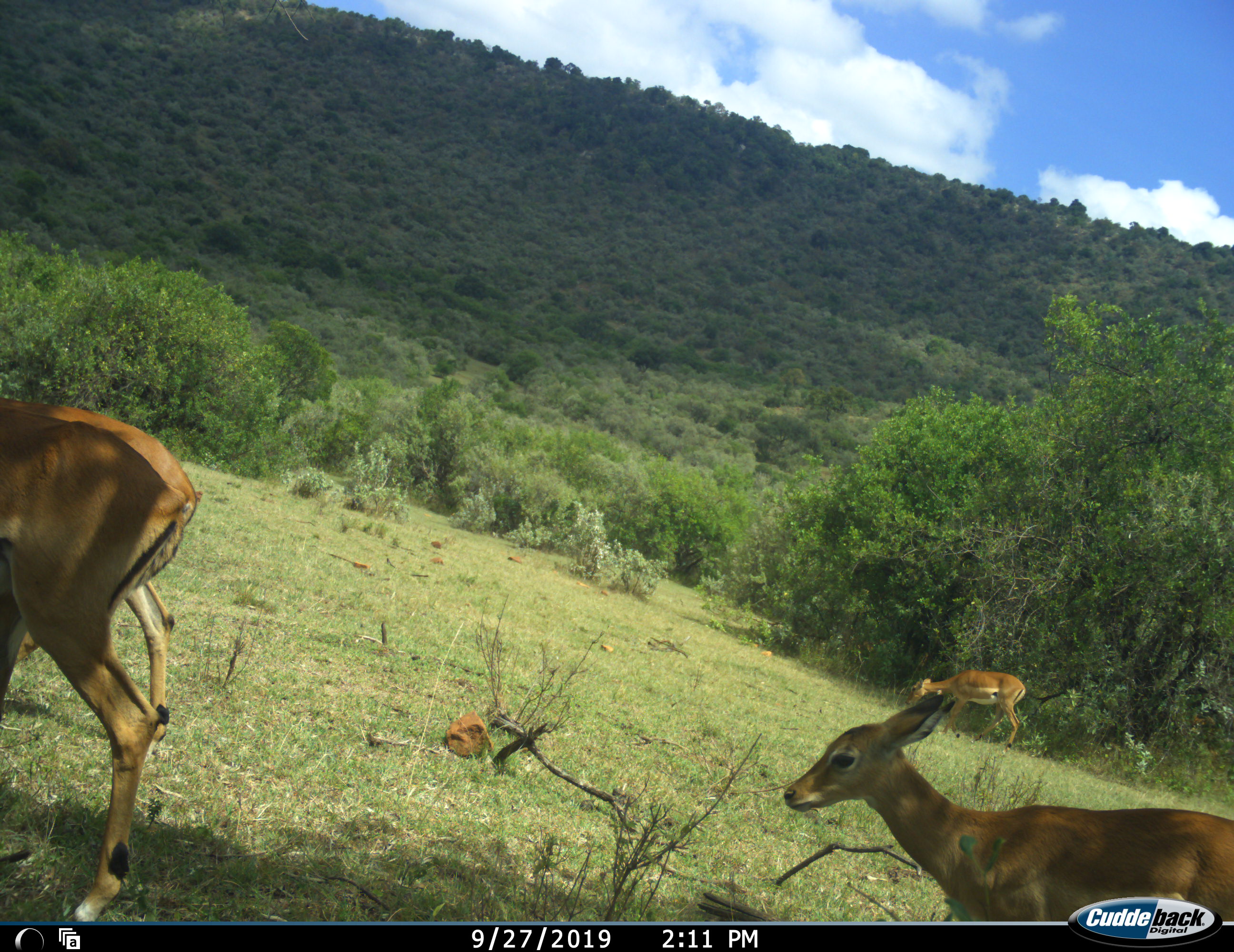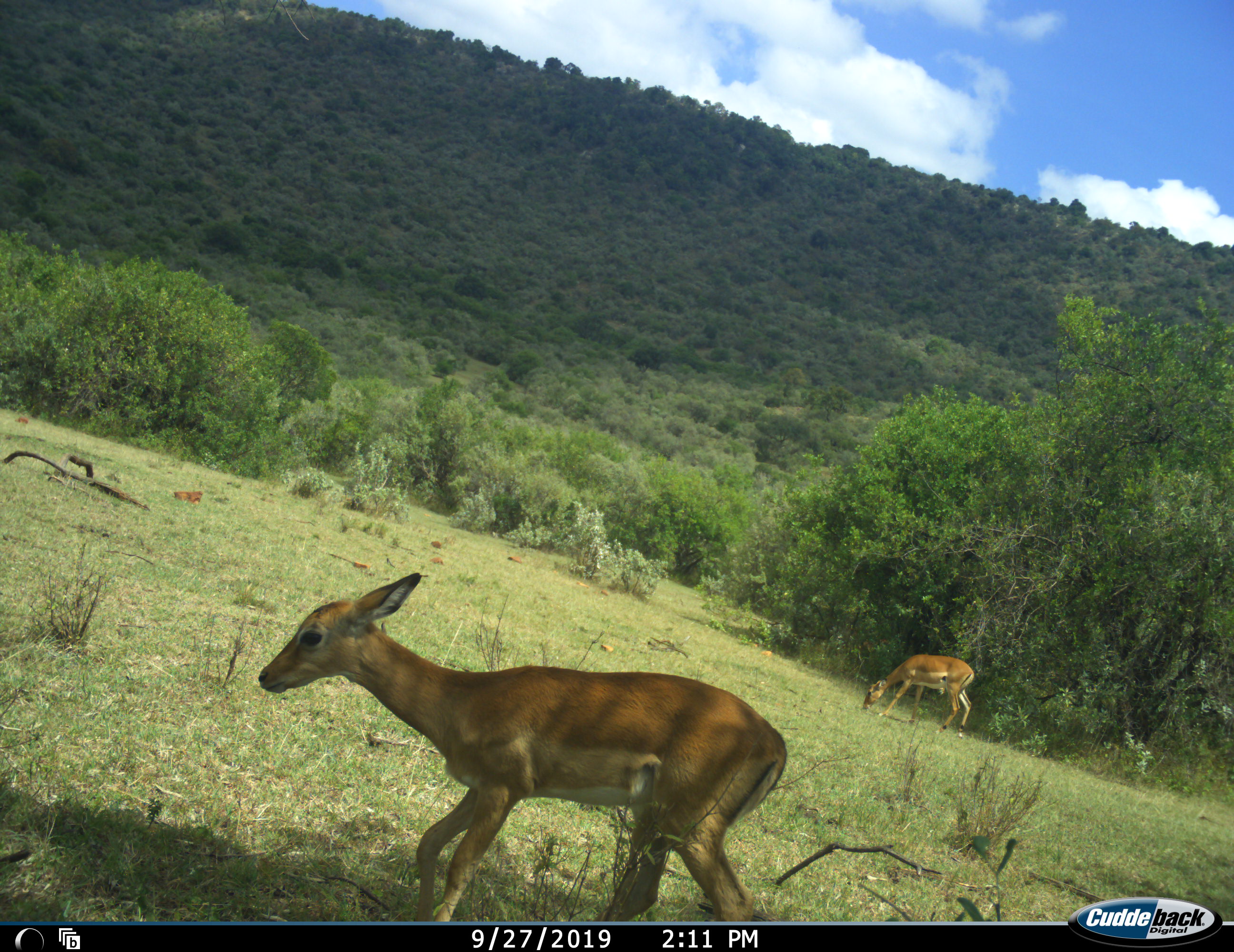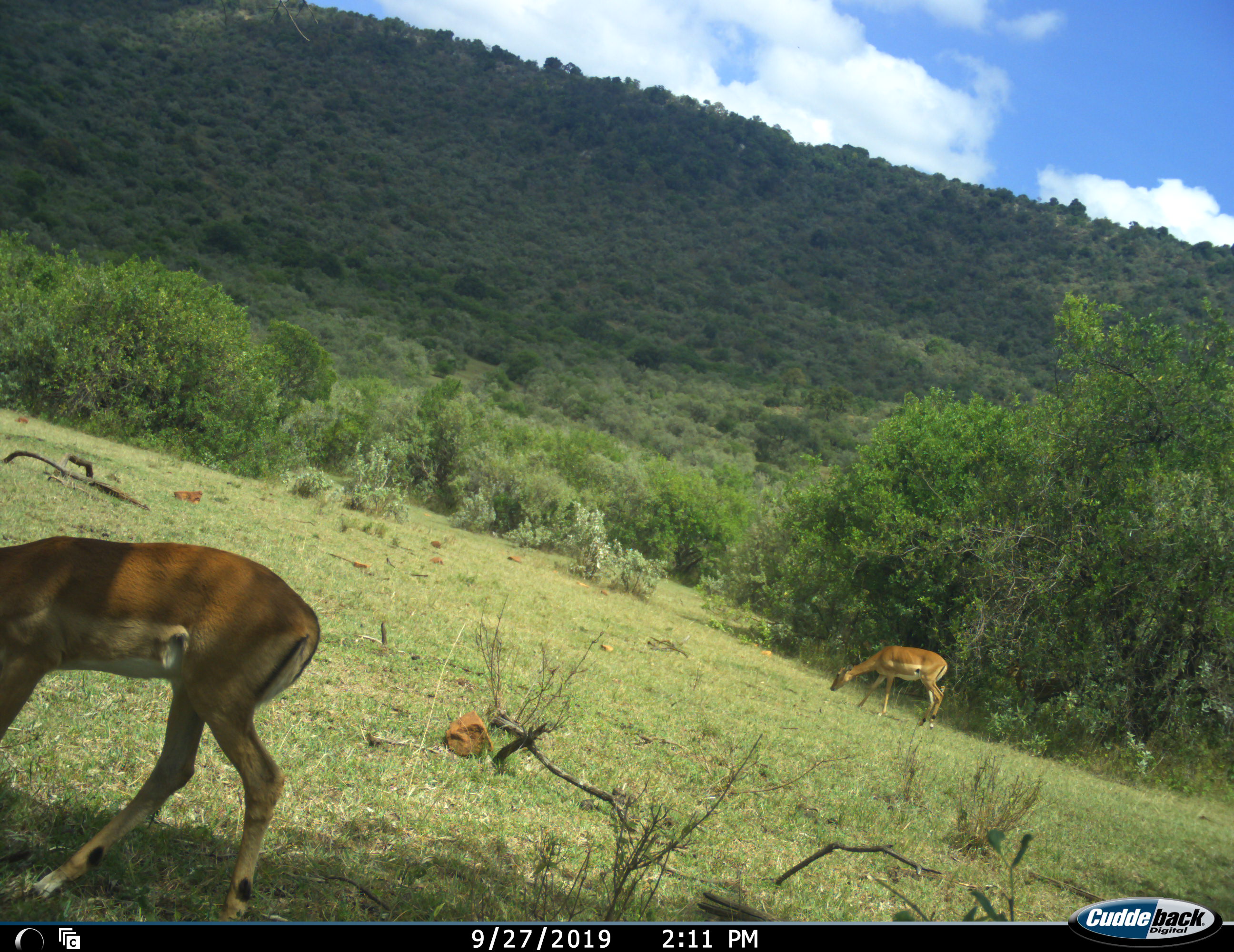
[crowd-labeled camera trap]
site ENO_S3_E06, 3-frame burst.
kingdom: Animalia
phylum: Chordata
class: Mammalia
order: Artiodactyla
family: Bovidae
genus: Aepyceros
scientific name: Aepyceros melampus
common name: impala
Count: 4.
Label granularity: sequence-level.